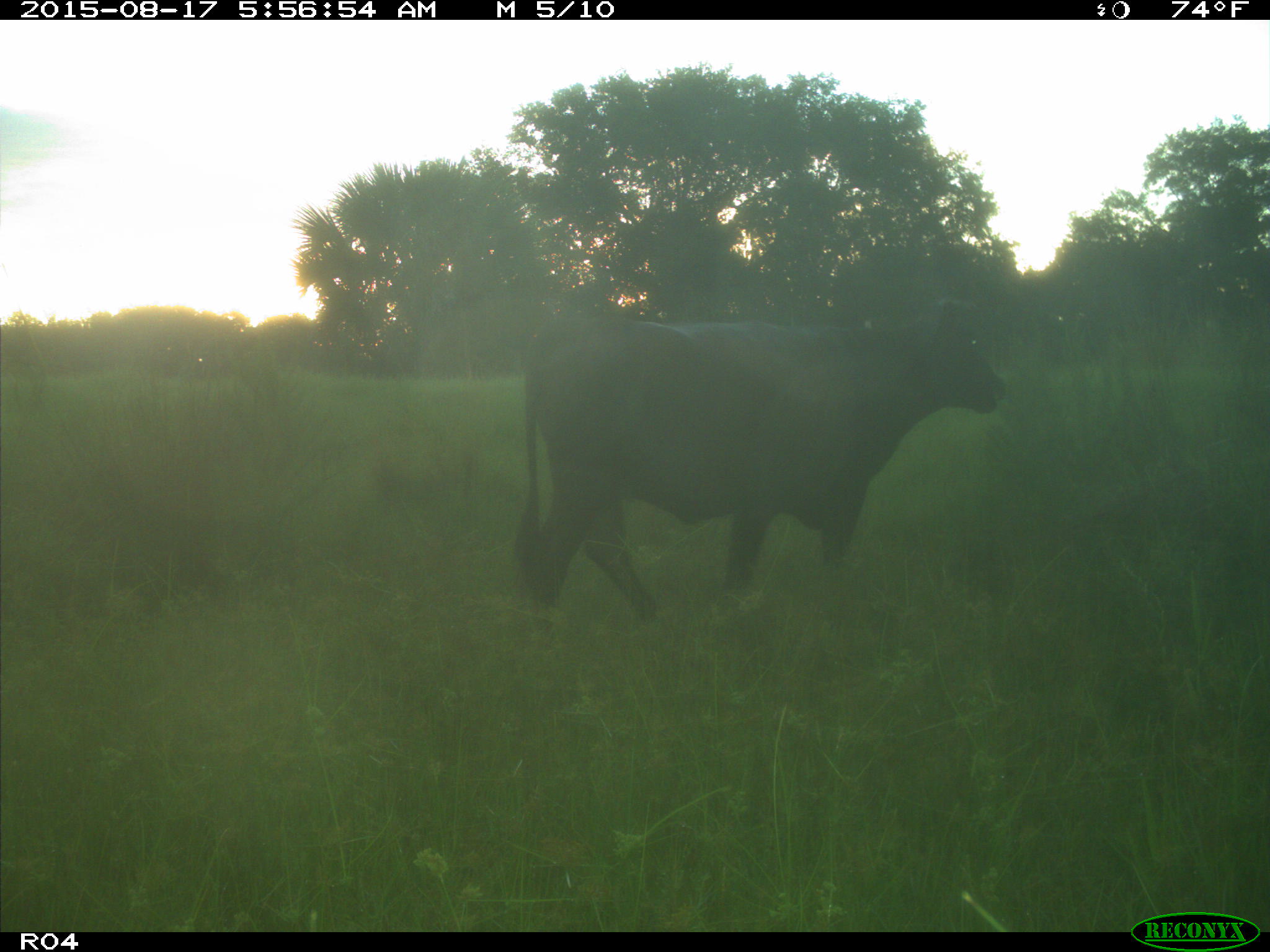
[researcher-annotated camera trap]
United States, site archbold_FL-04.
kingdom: Animalia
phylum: Chordata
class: Mammalia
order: Artiodactyla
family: Bovidae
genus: Bos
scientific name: Bos taurus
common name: domestic cow